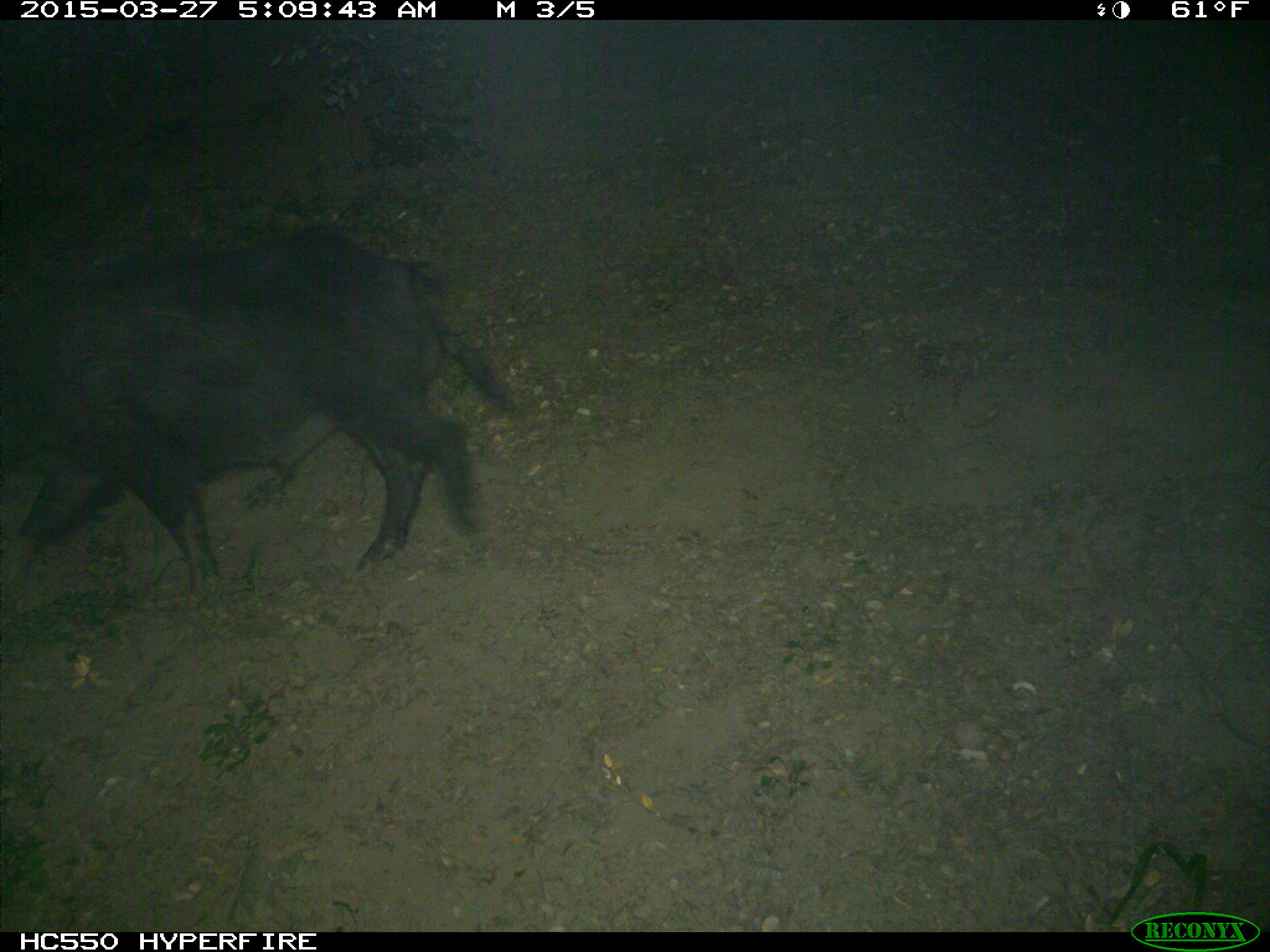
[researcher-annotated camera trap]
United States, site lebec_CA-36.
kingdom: Animalia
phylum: Chordata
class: Mammalia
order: Artiodactyla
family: Suidae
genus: Sus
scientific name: Sus scrofa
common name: wild boar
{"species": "Sus scrofa (wild boar)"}